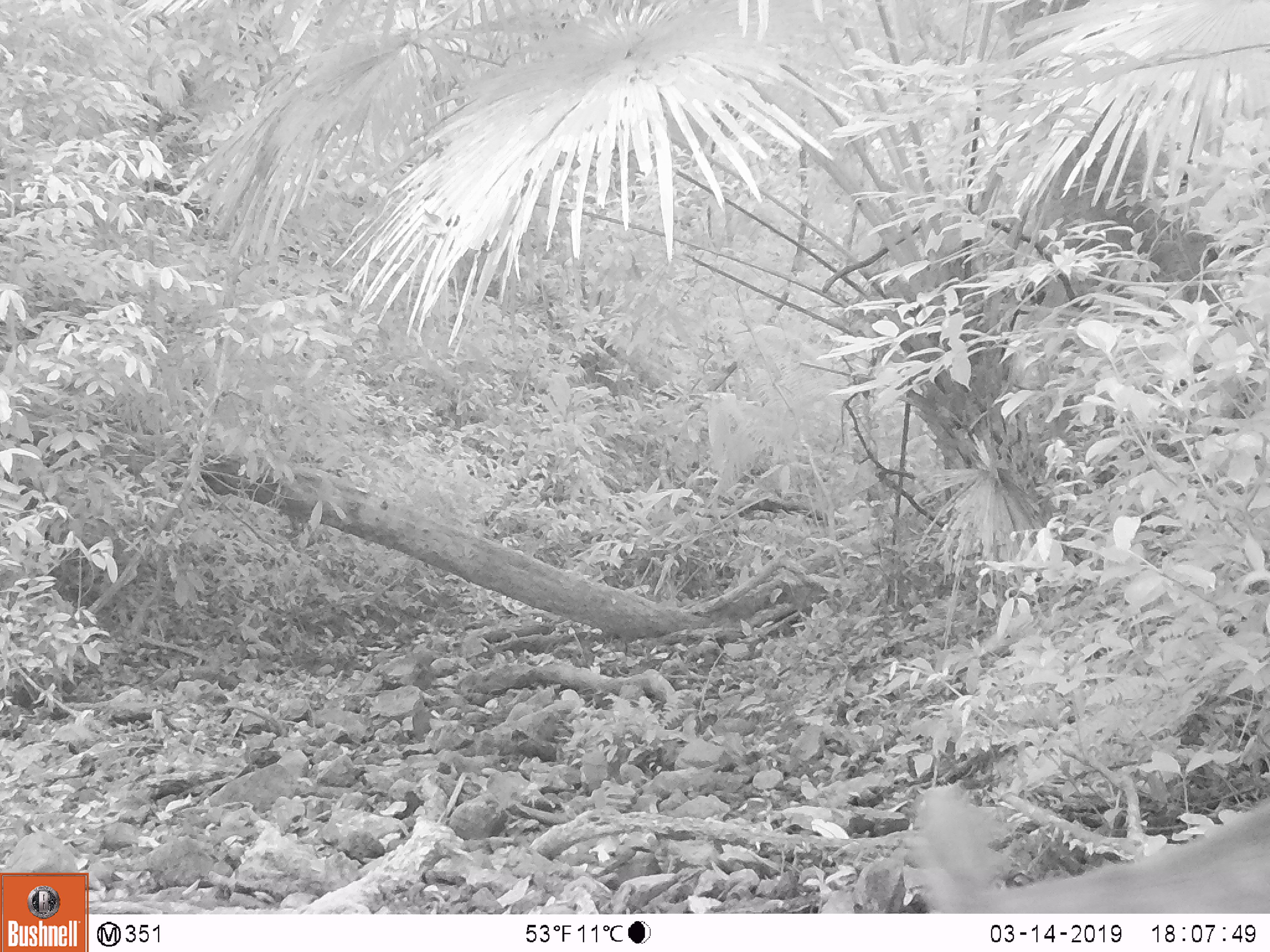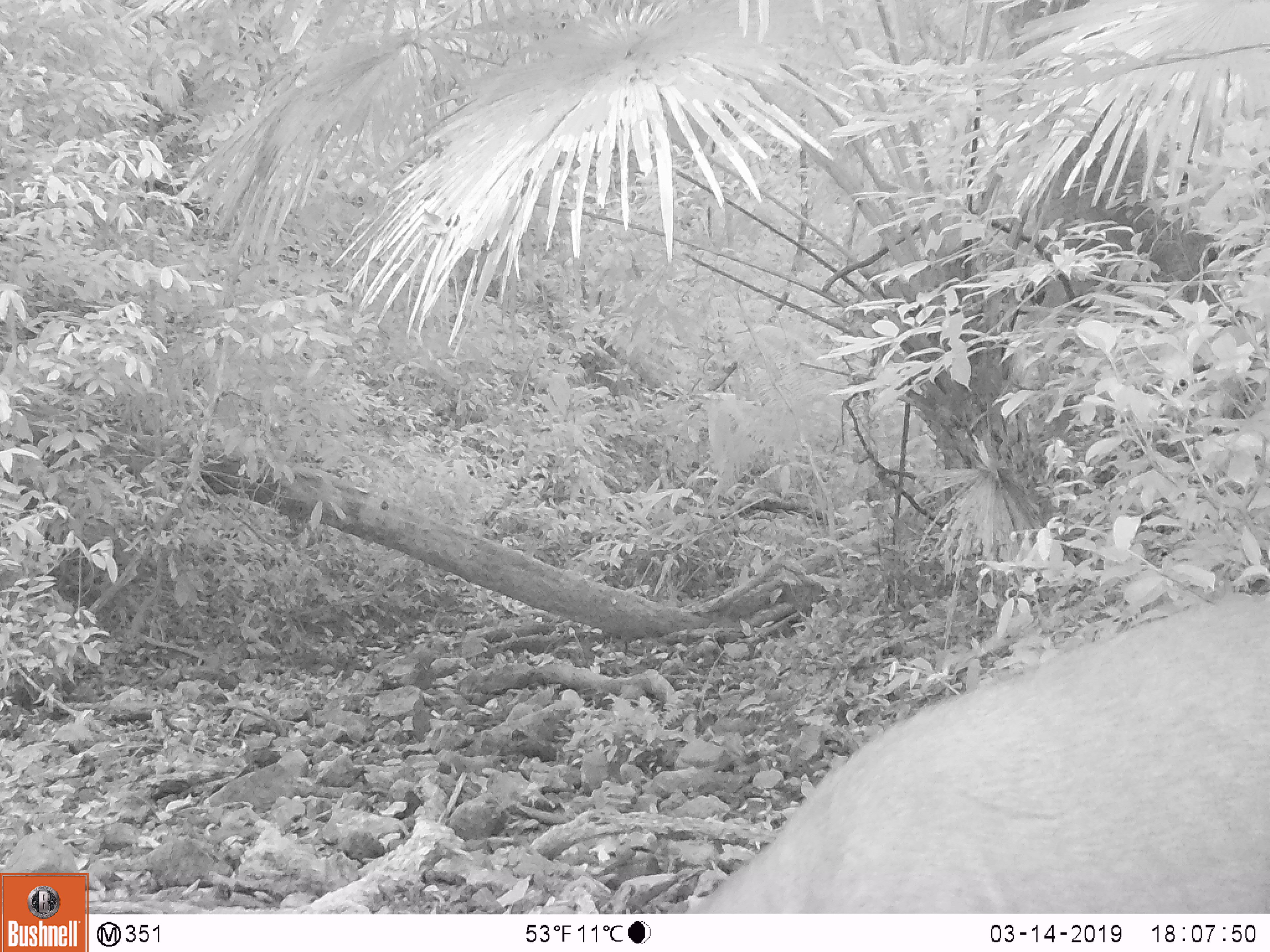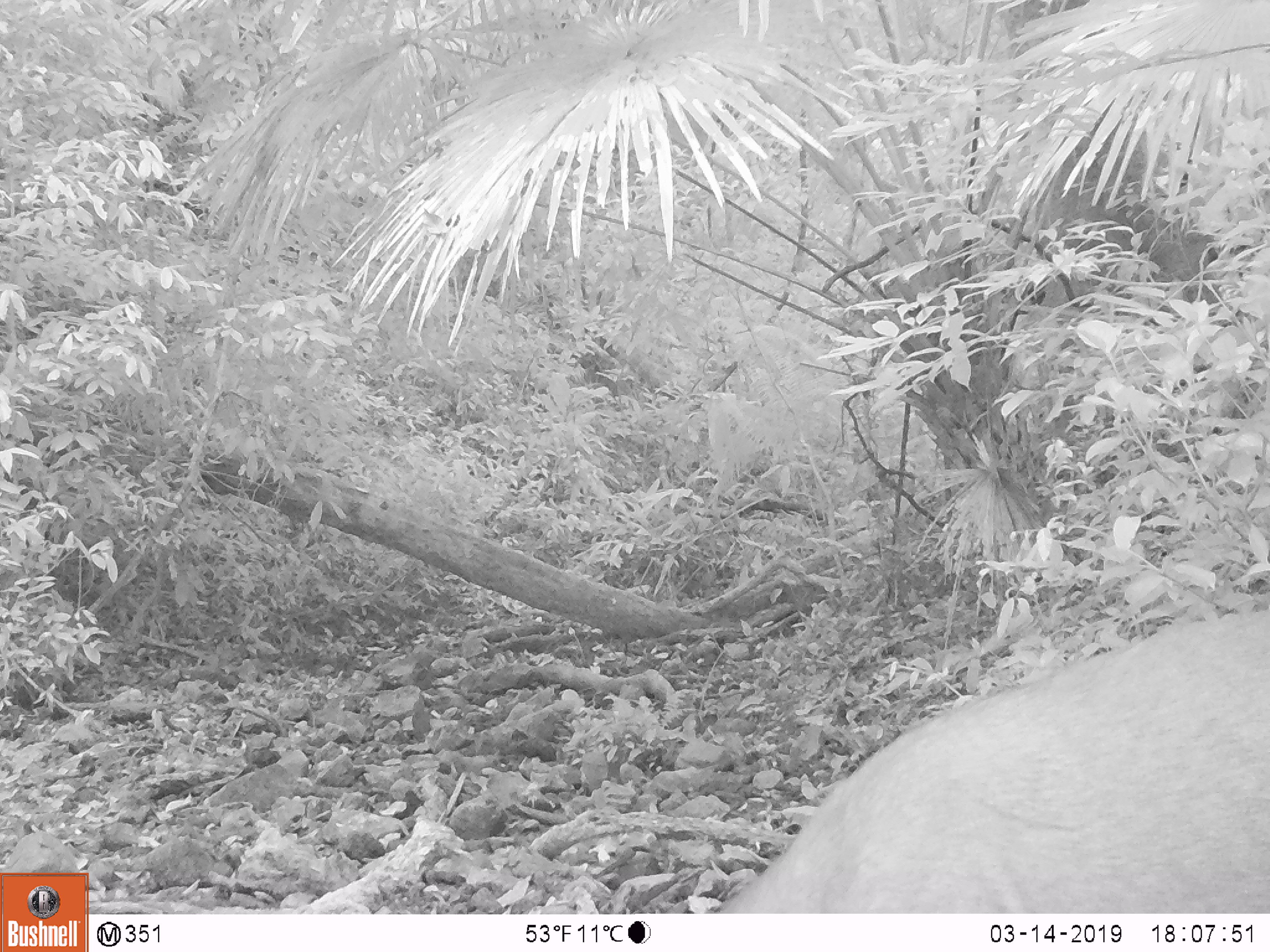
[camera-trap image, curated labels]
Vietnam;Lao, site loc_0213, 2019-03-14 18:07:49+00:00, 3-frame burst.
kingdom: Animalia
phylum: Chordata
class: Mammalia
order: Artiodactyla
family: Cervidae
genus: Rusa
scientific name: Rusa unicolor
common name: sambar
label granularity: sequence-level